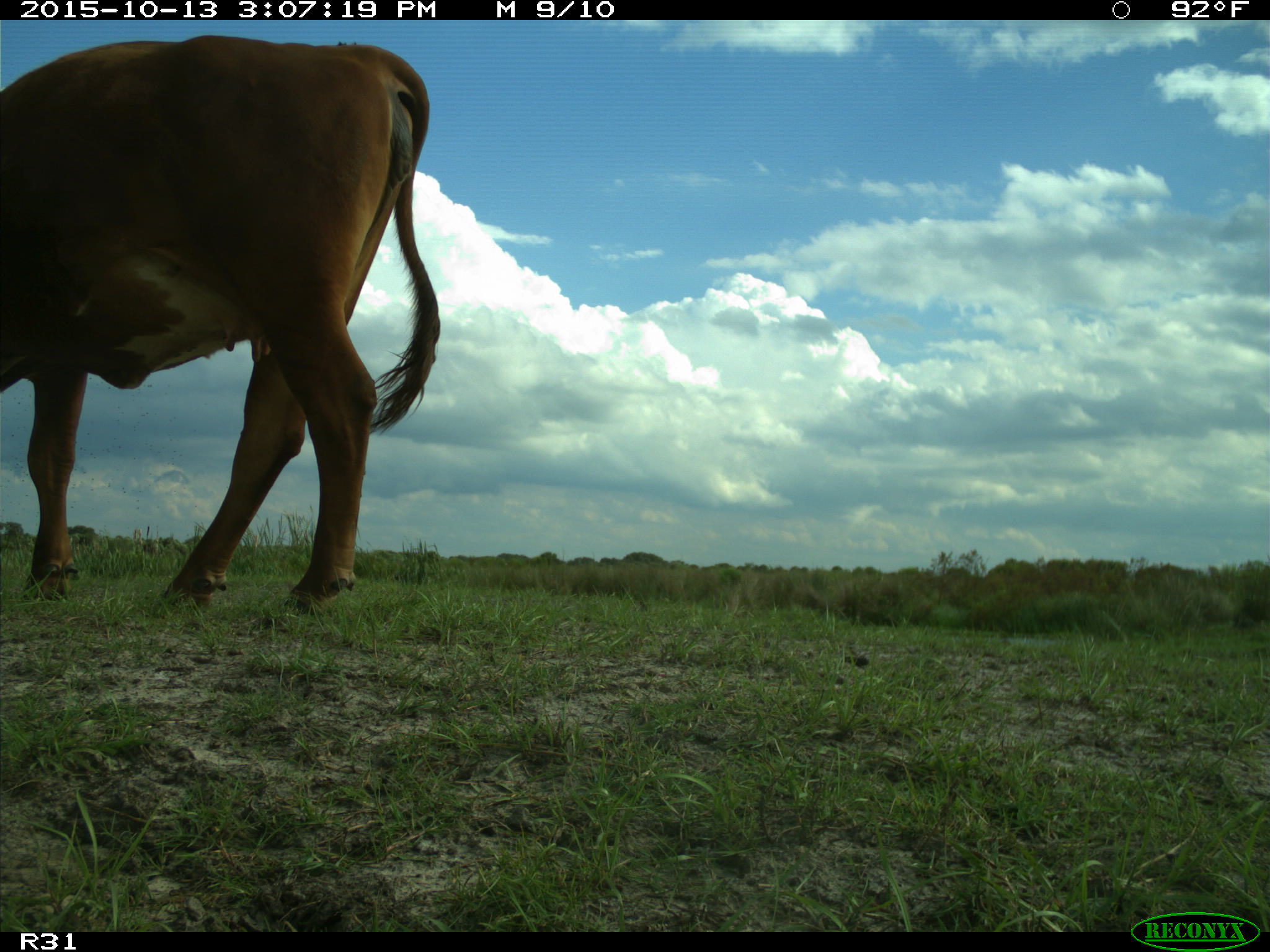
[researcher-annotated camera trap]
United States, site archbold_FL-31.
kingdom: Animalia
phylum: Chordata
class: Mammalia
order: Artiodactyla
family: Bovidae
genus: Bos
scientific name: Bos taurus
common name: domestic cow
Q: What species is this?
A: Bos taurus (domestic cow).